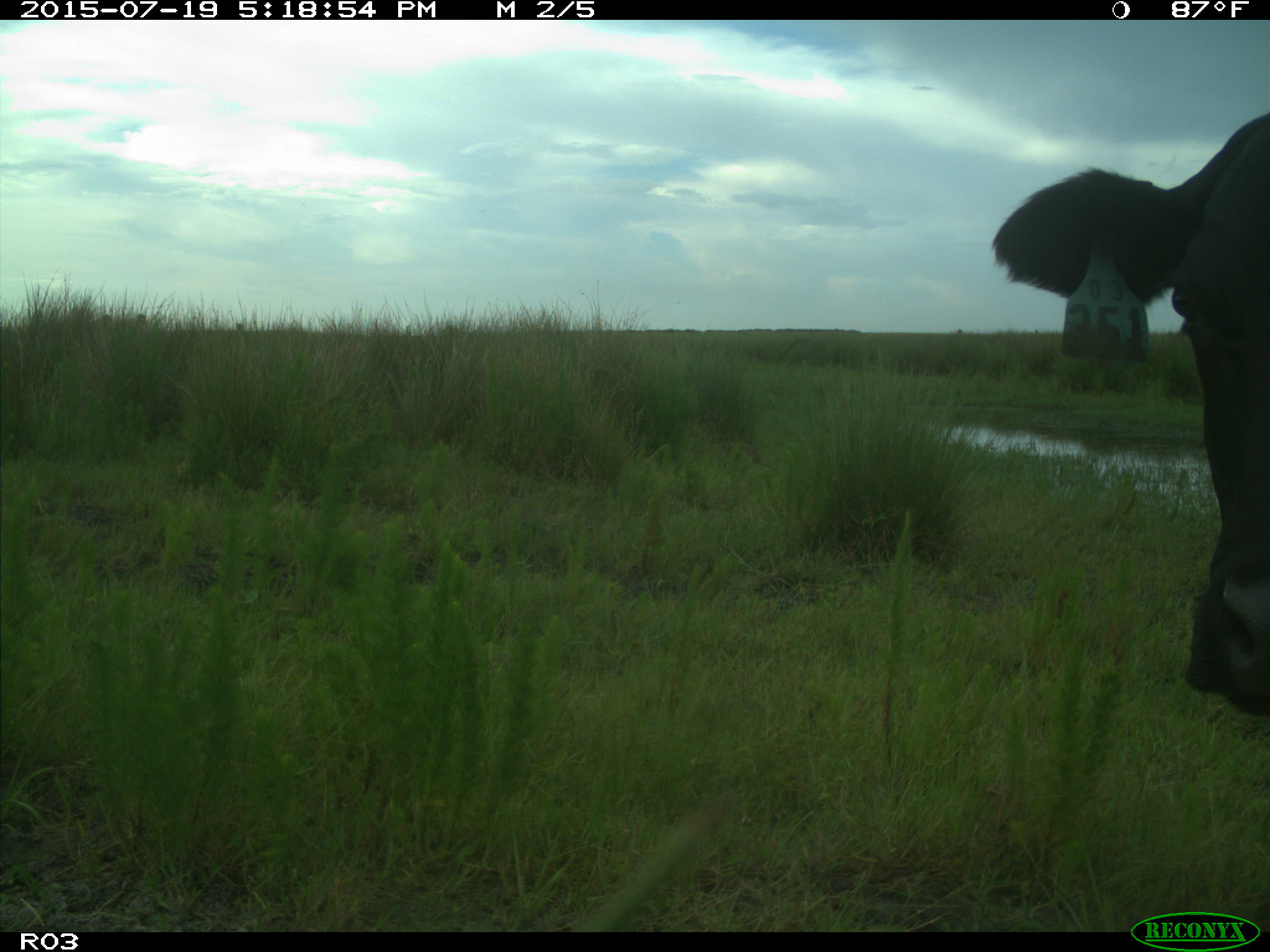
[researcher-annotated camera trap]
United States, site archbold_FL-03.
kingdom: Animalia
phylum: Chordata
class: Mammalia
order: Artiodactyla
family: Bovidae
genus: Bos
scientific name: Bos taurus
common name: domestic cow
Bos taurus (domestic cow).